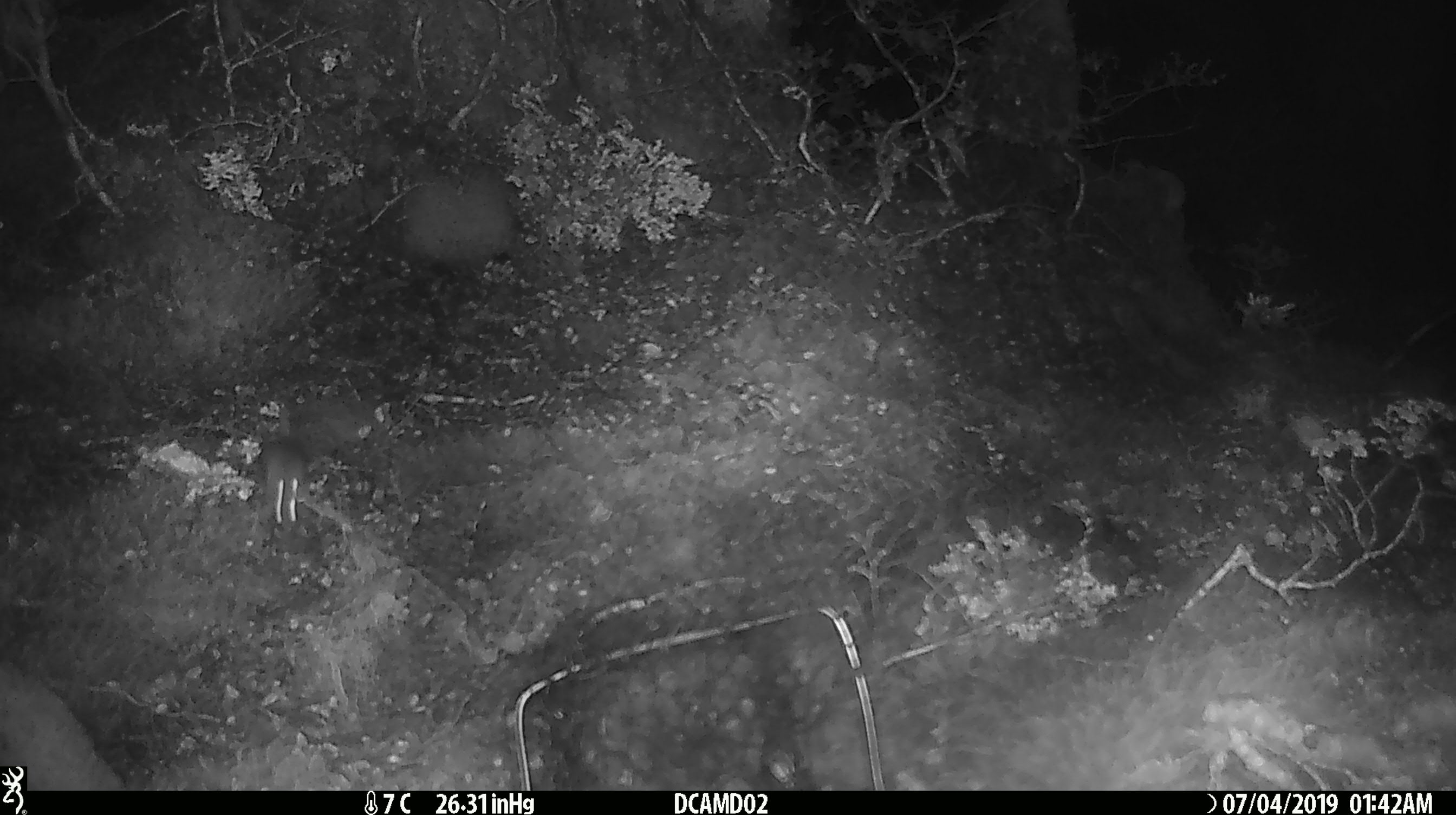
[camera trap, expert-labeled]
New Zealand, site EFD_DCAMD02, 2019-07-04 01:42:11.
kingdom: Animalia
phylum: Chordata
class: Mammalia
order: Rodentia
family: Muridae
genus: Mus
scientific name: Mus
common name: mouse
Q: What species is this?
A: Mouse (Mus).